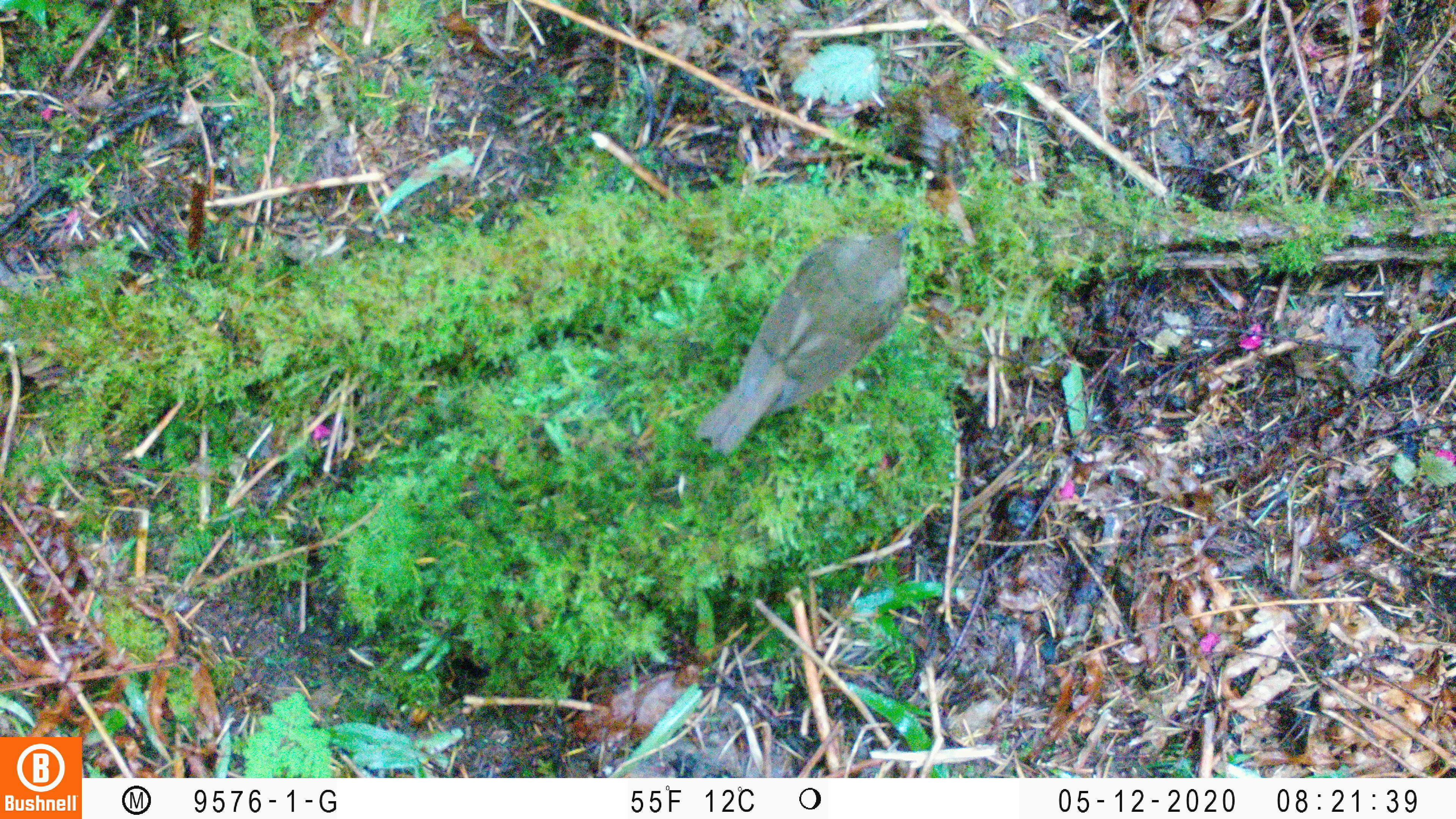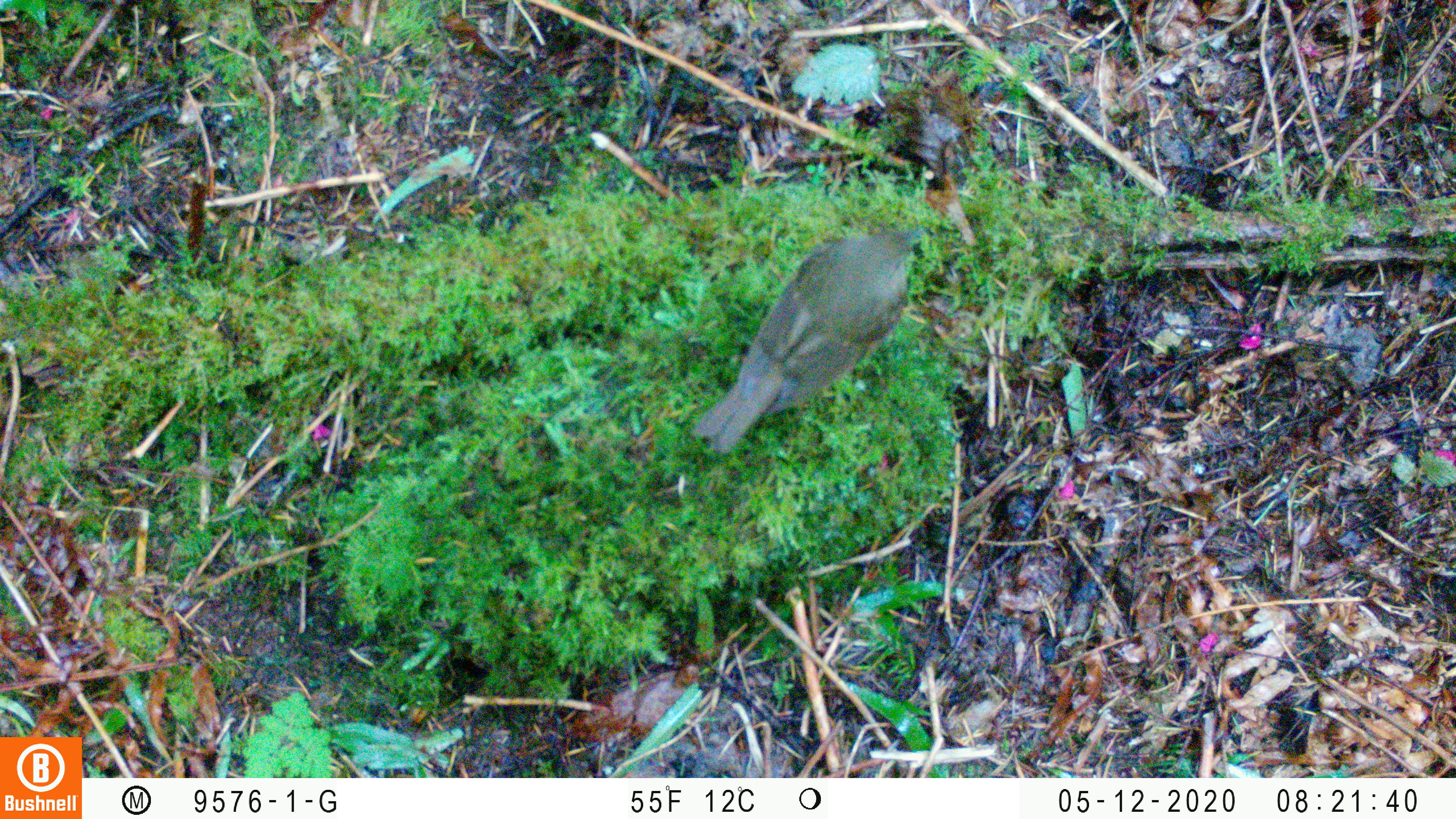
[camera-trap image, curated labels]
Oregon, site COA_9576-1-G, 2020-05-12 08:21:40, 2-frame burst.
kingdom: Animalia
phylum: Chordata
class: Aves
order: Passeriformes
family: Turdidae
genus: Catharus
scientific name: Catharus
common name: brown thrushes and nightingale-thrushes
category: catharus species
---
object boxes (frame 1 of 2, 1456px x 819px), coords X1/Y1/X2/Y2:
catharus species: 686/213/924/482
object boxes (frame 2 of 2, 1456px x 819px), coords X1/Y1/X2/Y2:
catharus species: 683/210/935/463